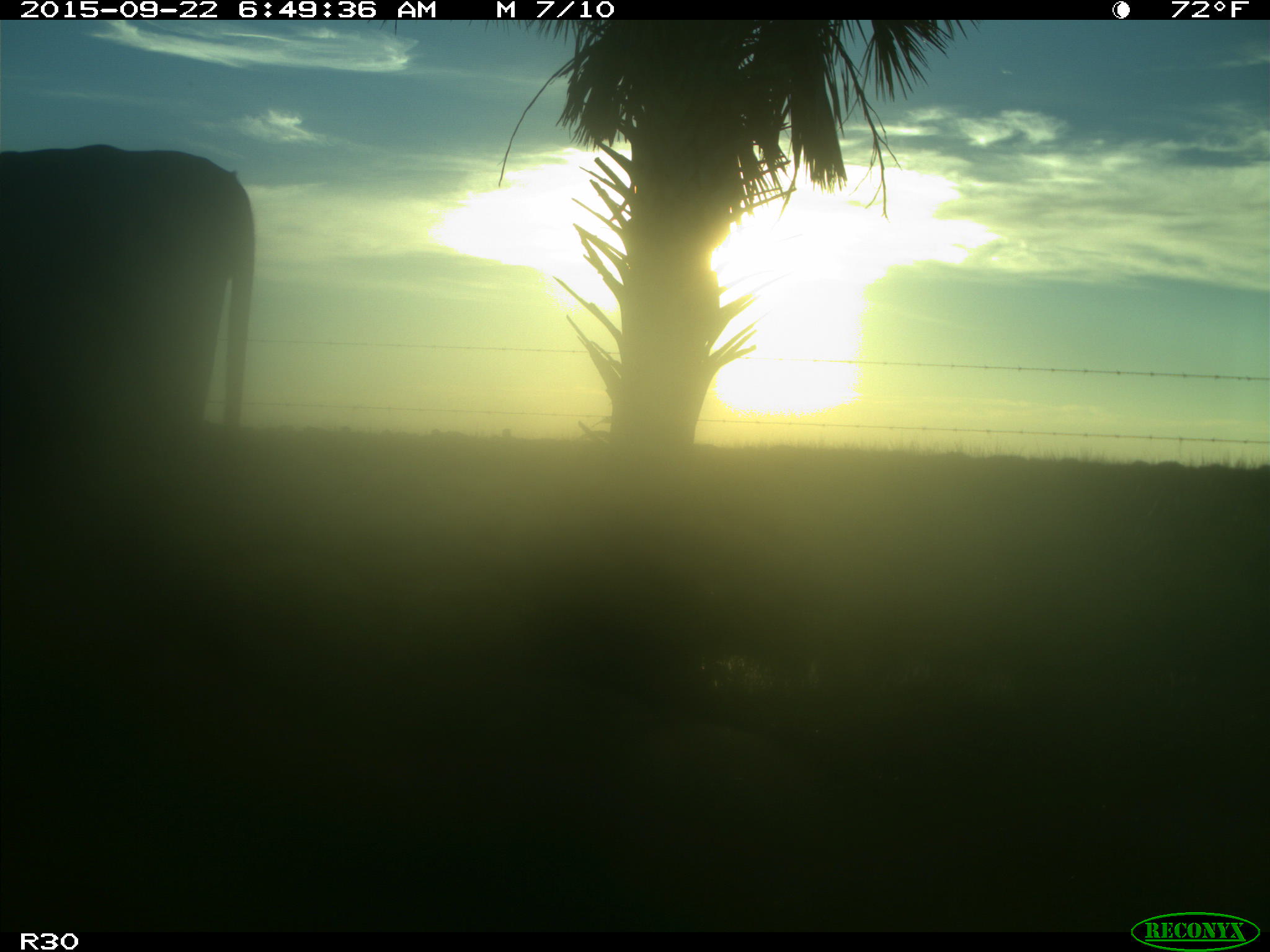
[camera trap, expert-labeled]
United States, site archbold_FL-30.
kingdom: Animalia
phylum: Chordata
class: Mammalia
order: Artiodactyla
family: Bovidae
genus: Bos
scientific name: Bos taurus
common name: domestic cow